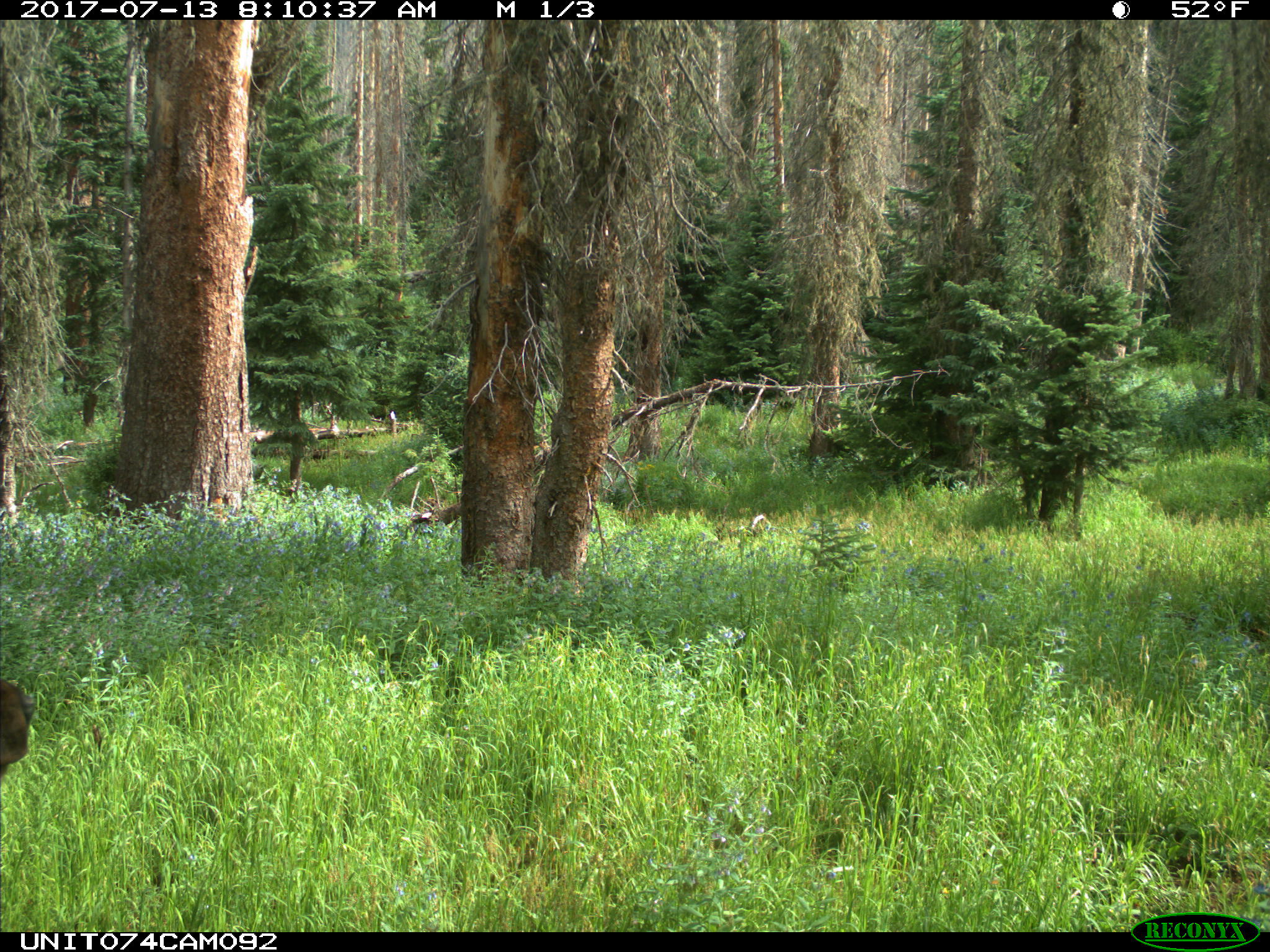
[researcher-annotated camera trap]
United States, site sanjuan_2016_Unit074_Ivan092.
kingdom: Animalia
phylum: Chordata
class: Mammalia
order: Artiodactyla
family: Cervidae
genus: Cervus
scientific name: Cervus elaphus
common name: red deer